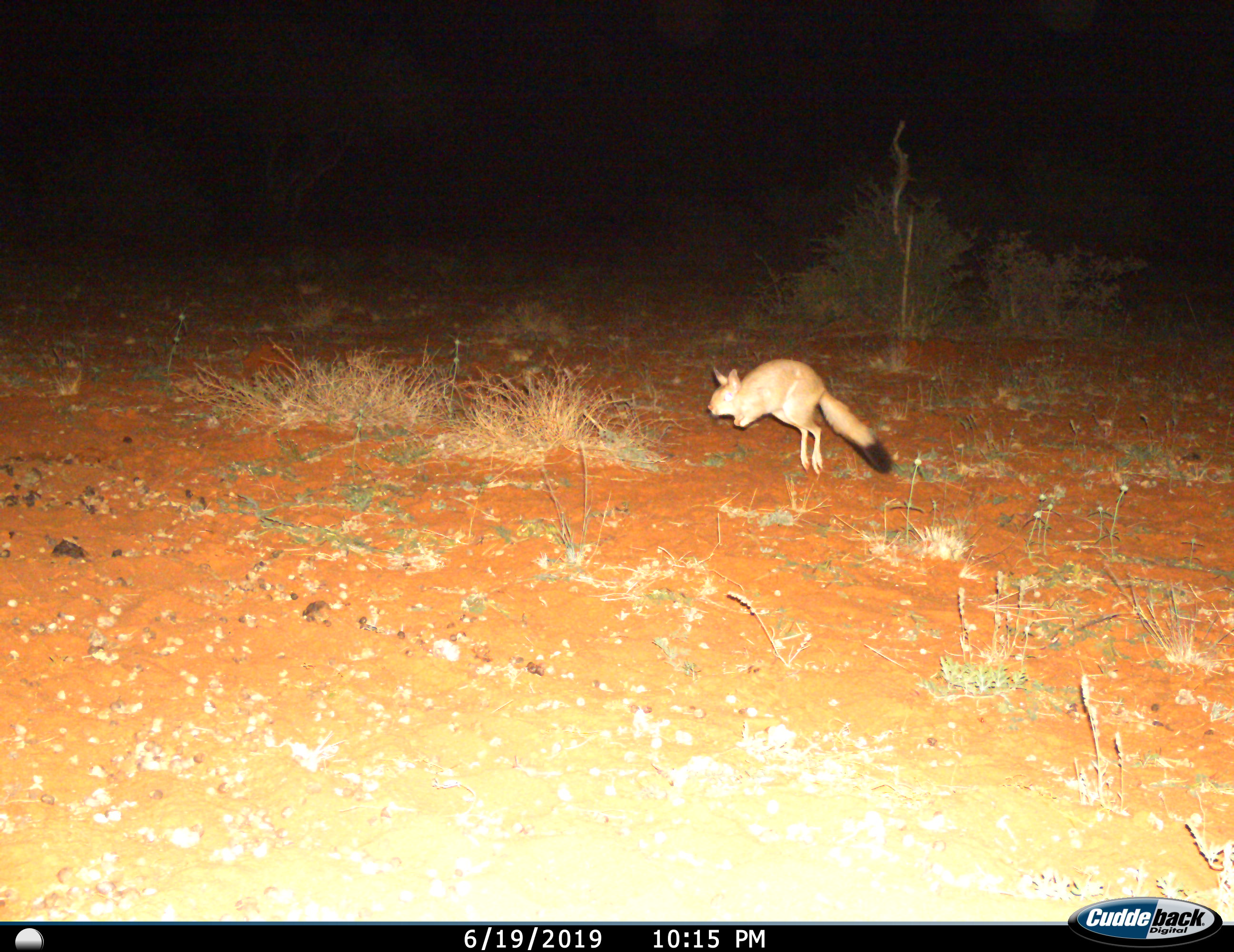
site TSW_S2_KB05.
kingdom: Animalia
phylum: Chordata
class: Mammalia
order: Rodentia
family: Pedetidae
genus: Pedetes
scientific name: Pedetes capensis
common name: springhare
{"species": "springhare (Pedetes capensis)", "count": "1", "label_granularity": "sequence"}